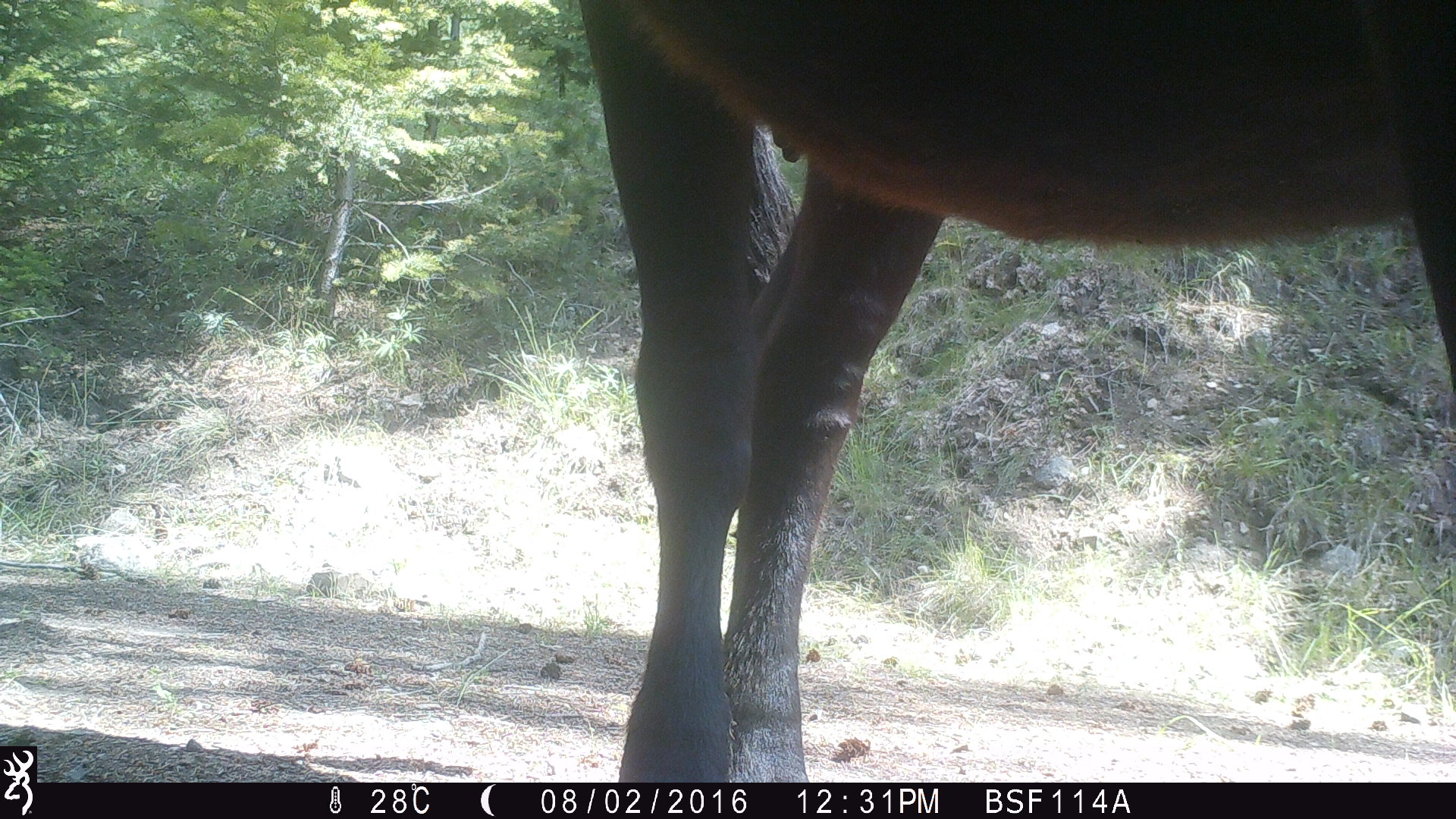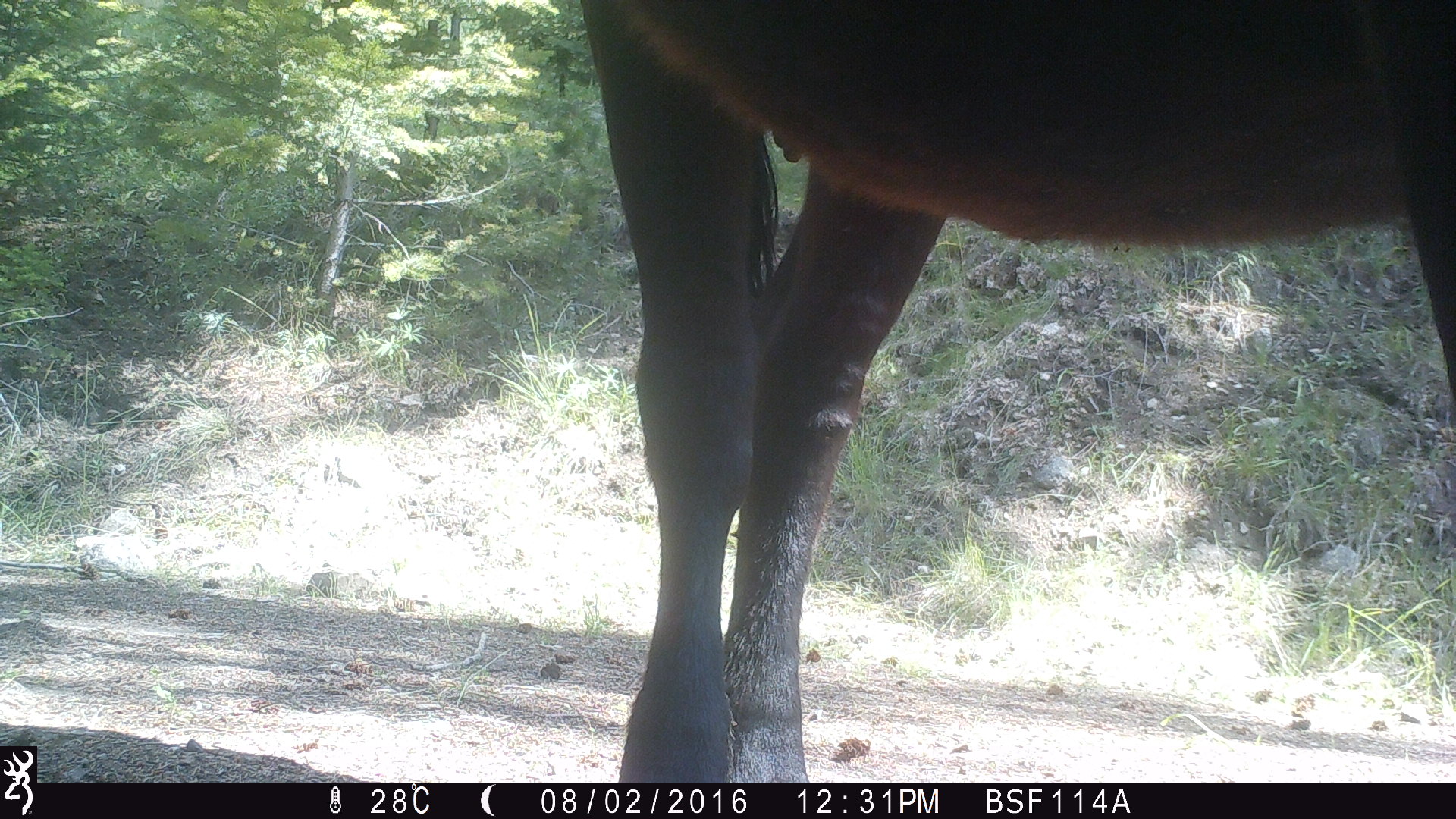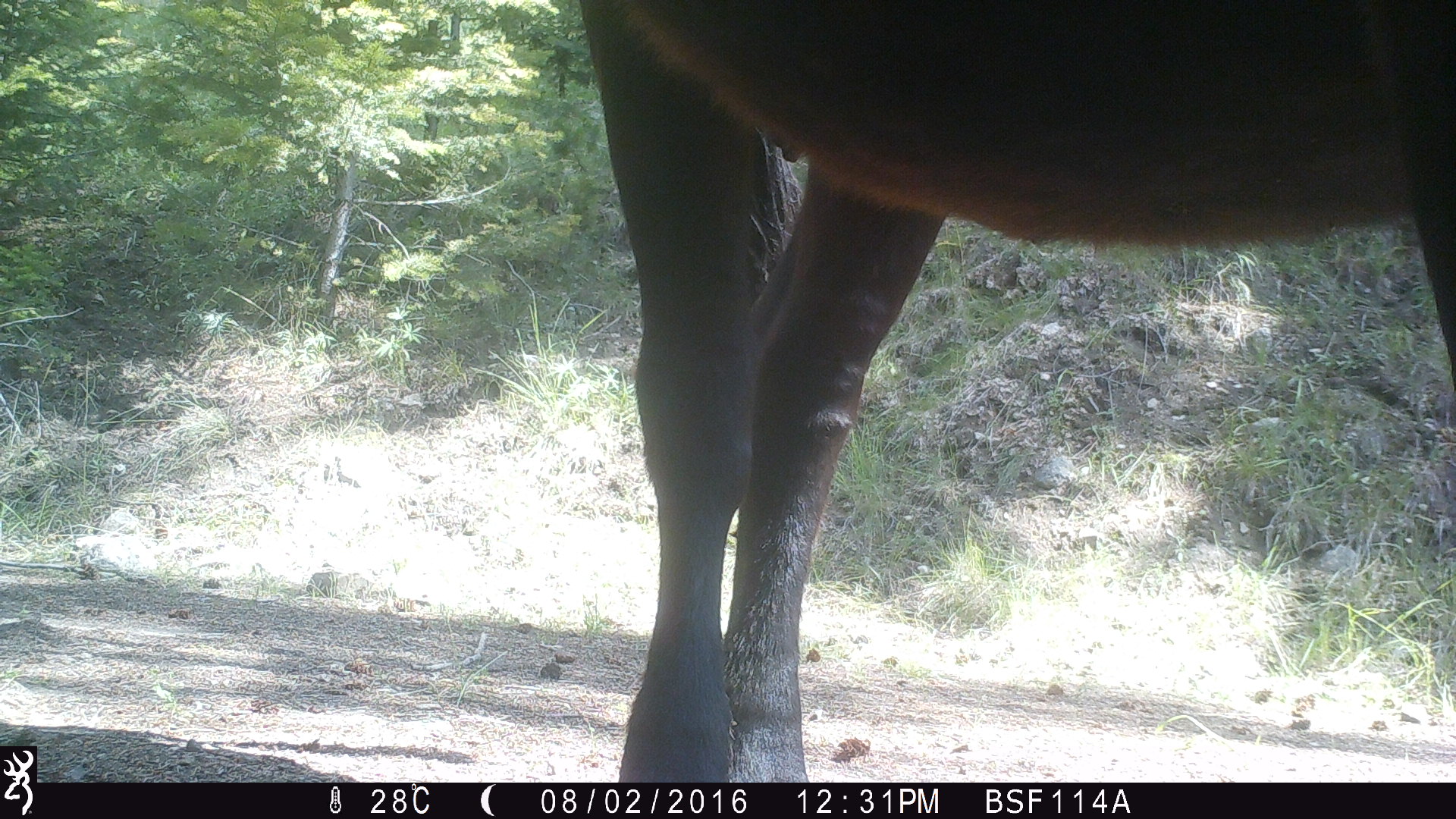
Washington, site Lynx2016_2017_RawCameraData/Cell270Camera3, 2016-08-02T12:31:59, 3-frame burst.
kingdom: Animalia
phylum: Chordata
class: Mammalia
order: Artiodactyla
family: Bovidae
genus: Bos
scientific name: Bos taurus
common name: domestic cattle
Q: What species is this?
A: Domestic cattle (Bos taurus).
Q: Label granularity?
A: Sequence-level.